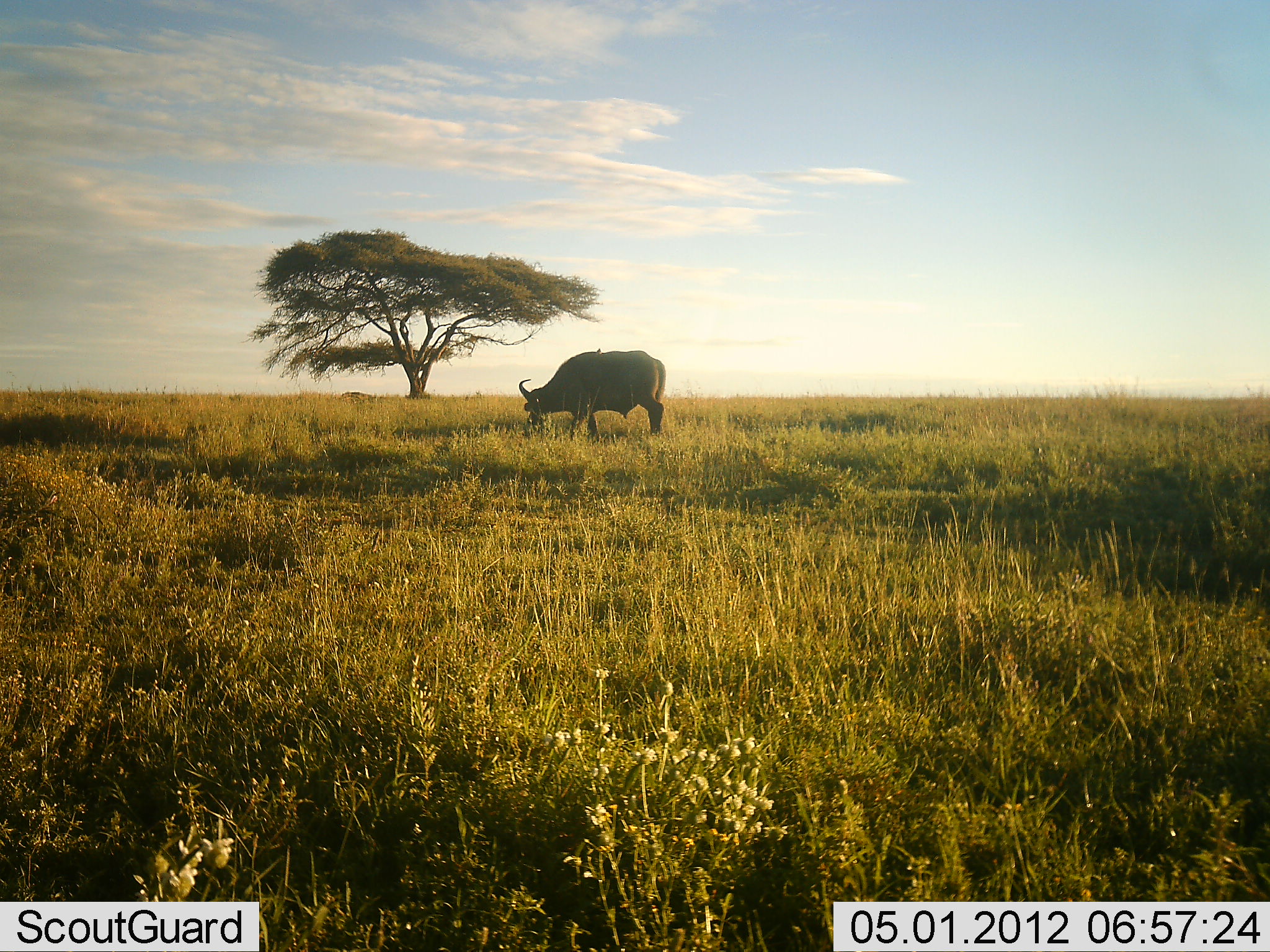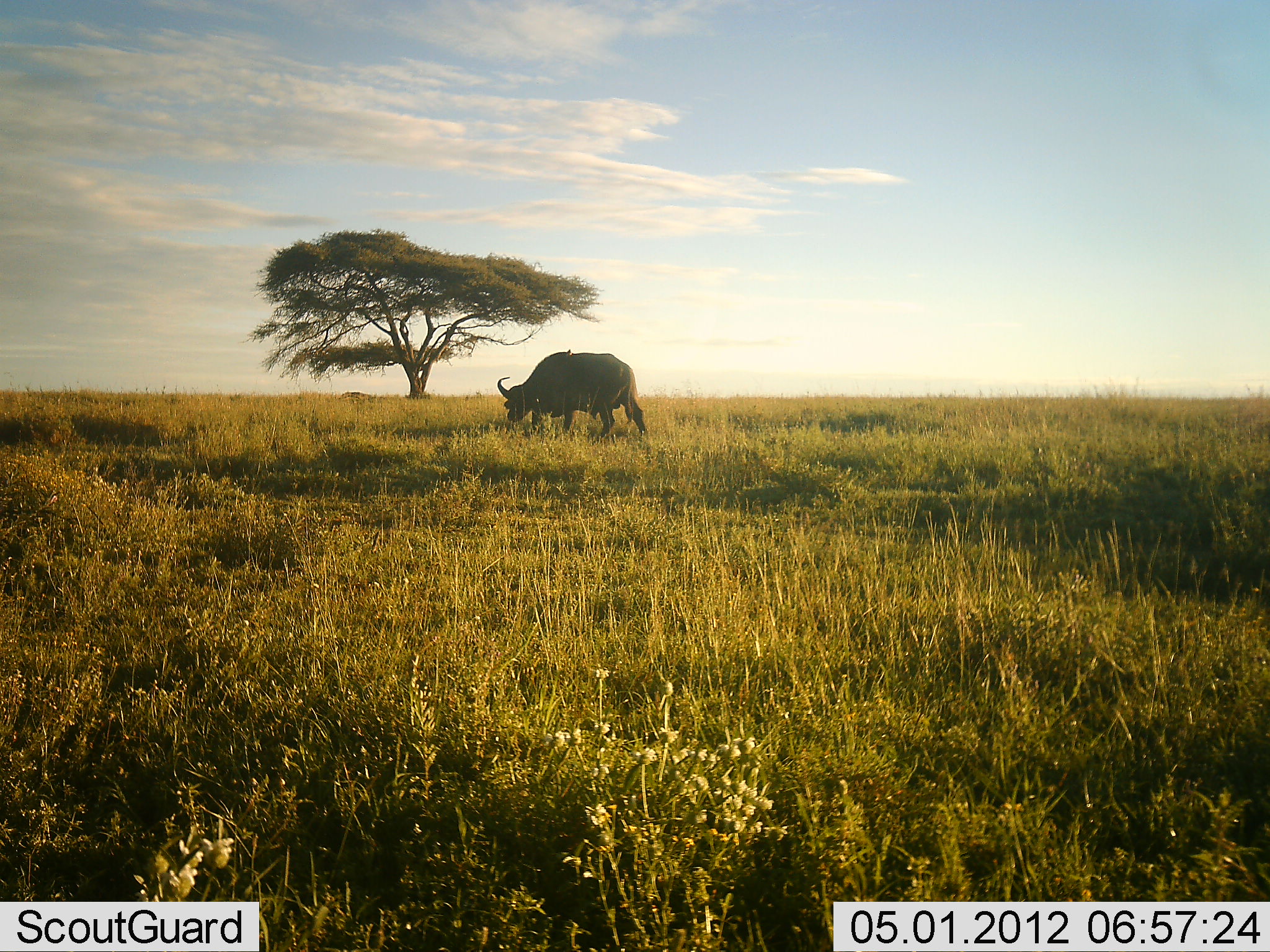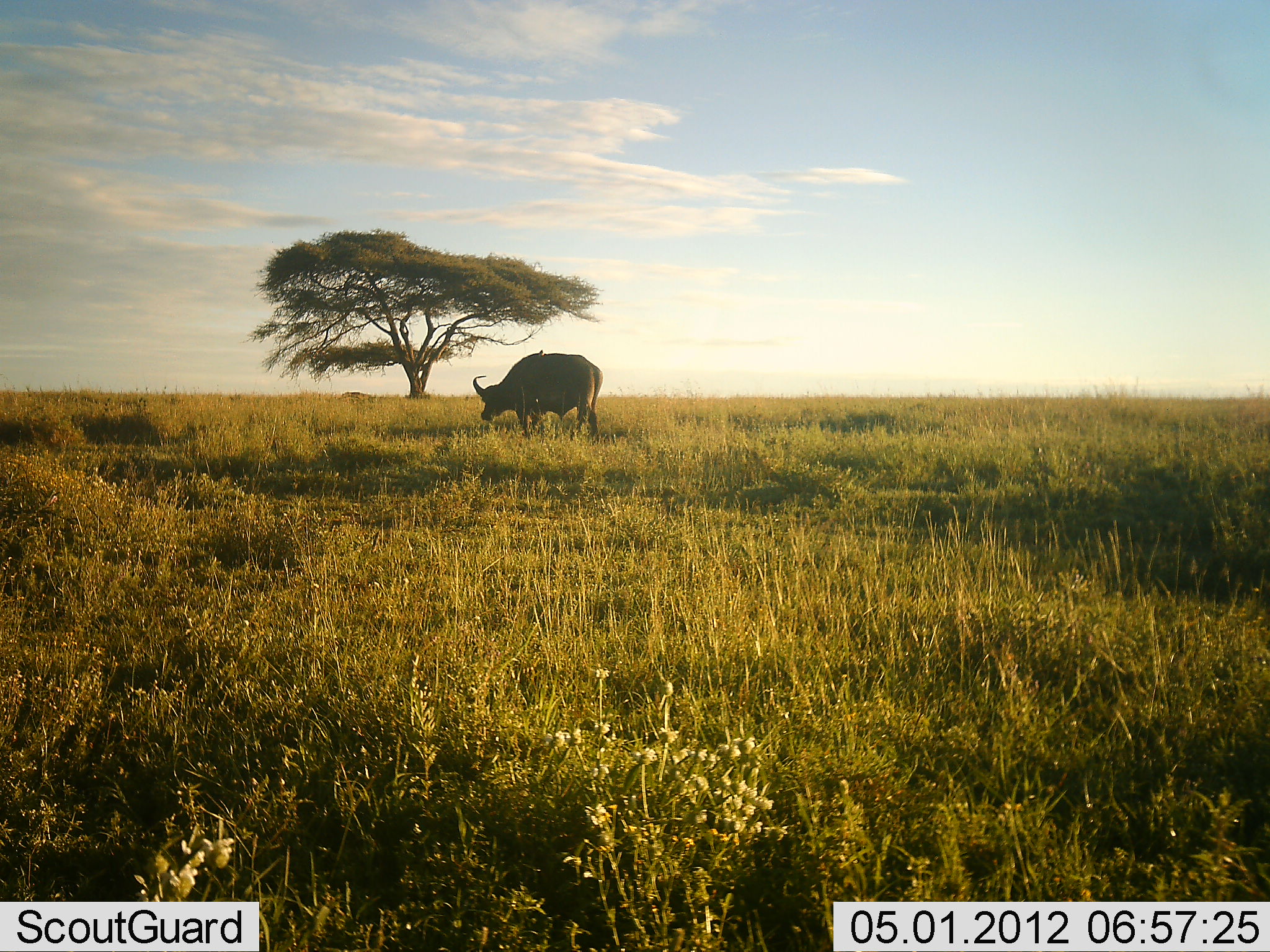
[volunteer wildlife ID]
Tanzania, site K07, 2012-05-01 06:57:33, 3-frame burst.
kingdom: Animalia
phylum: Chordata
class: Mammalia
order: Artiodactyla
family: Bovidae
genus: Syncerus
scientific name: Syncerus caffer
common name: cape buffalo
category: buffalo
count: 1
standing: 5%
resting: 0%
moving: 68%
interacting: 0%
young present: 0%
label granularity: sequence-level